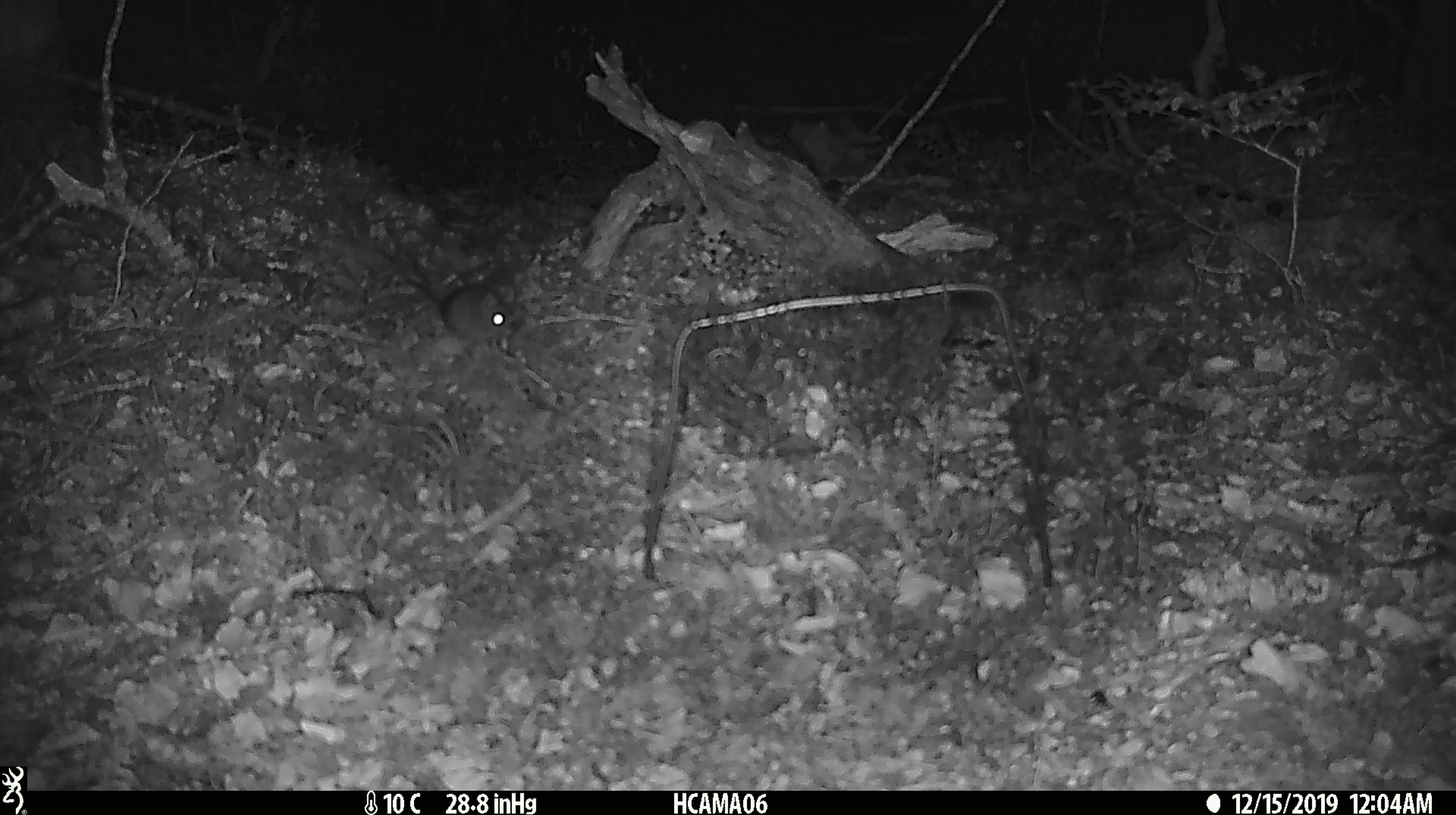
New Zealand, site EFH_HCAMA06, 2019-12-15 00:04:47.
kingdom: Animalia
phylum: Chordata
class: Mammalia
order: Rodentia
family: Muridae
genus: Mus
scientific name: Mus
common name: mouse